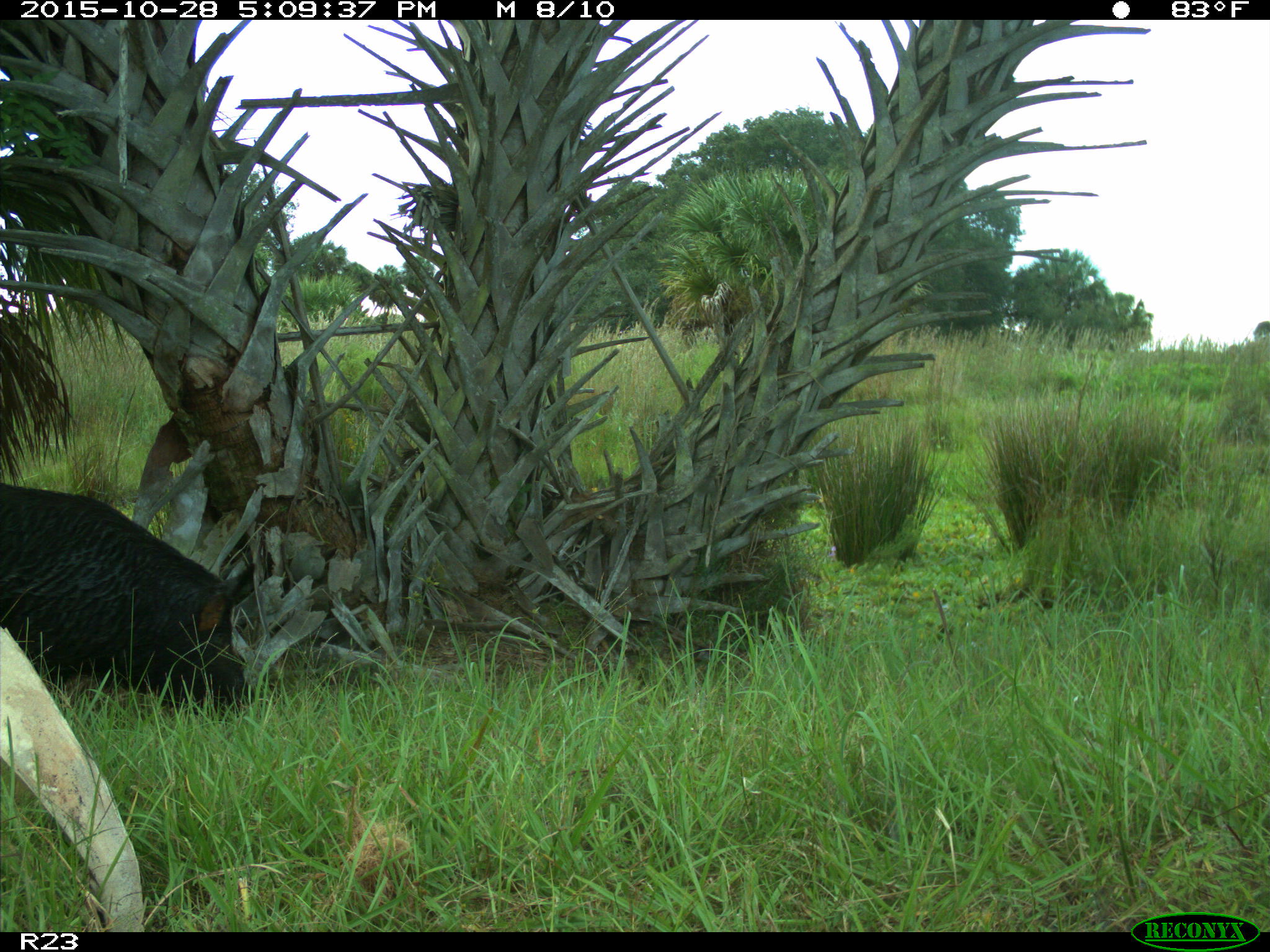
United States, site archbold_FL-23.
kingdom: Animalia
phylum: Chordata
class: Mammalia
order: Artiodactyla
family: Suidae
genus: Sus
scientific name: Sus scrofa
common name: wild boar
Sus scrofa (wild boar).